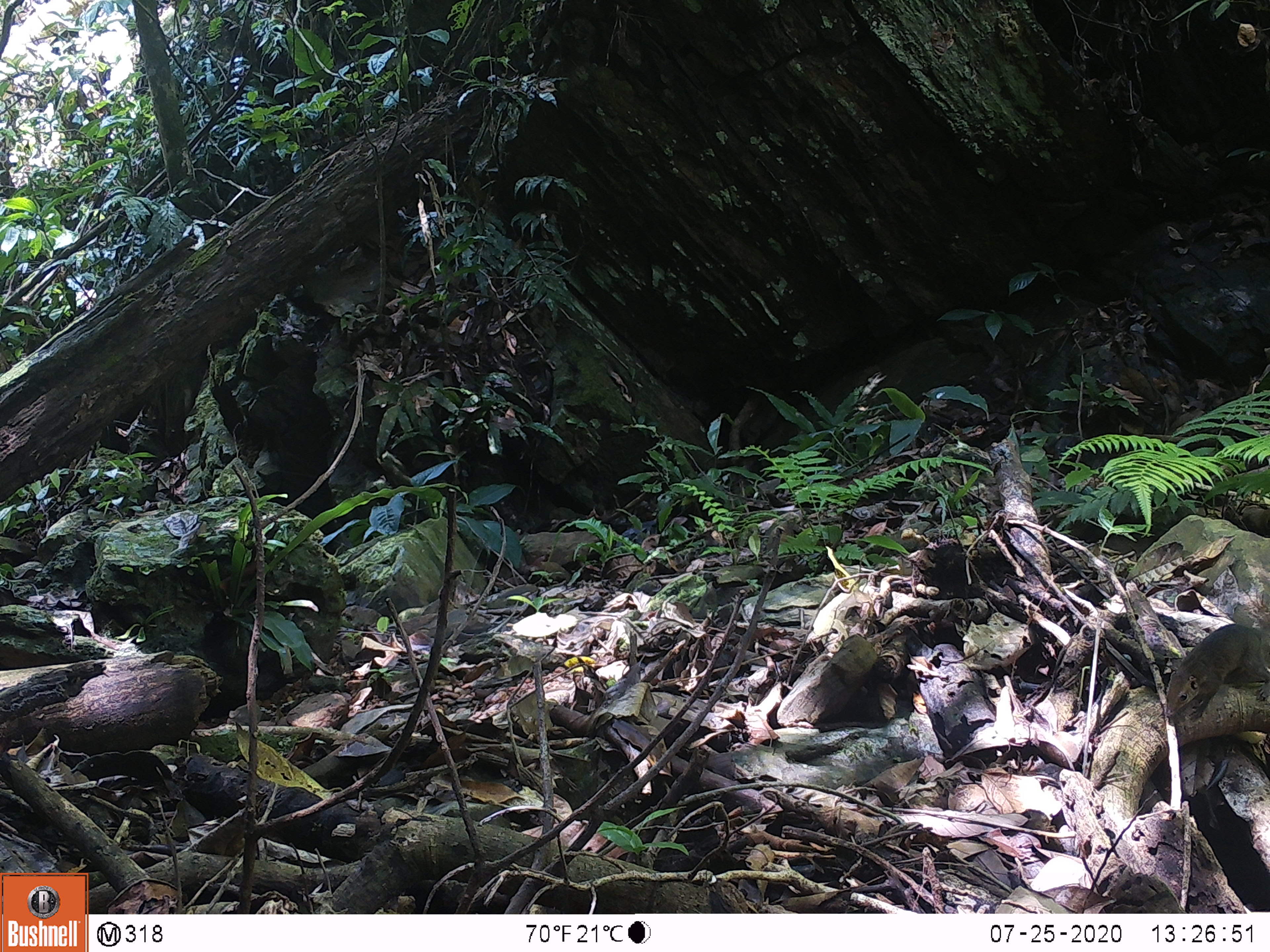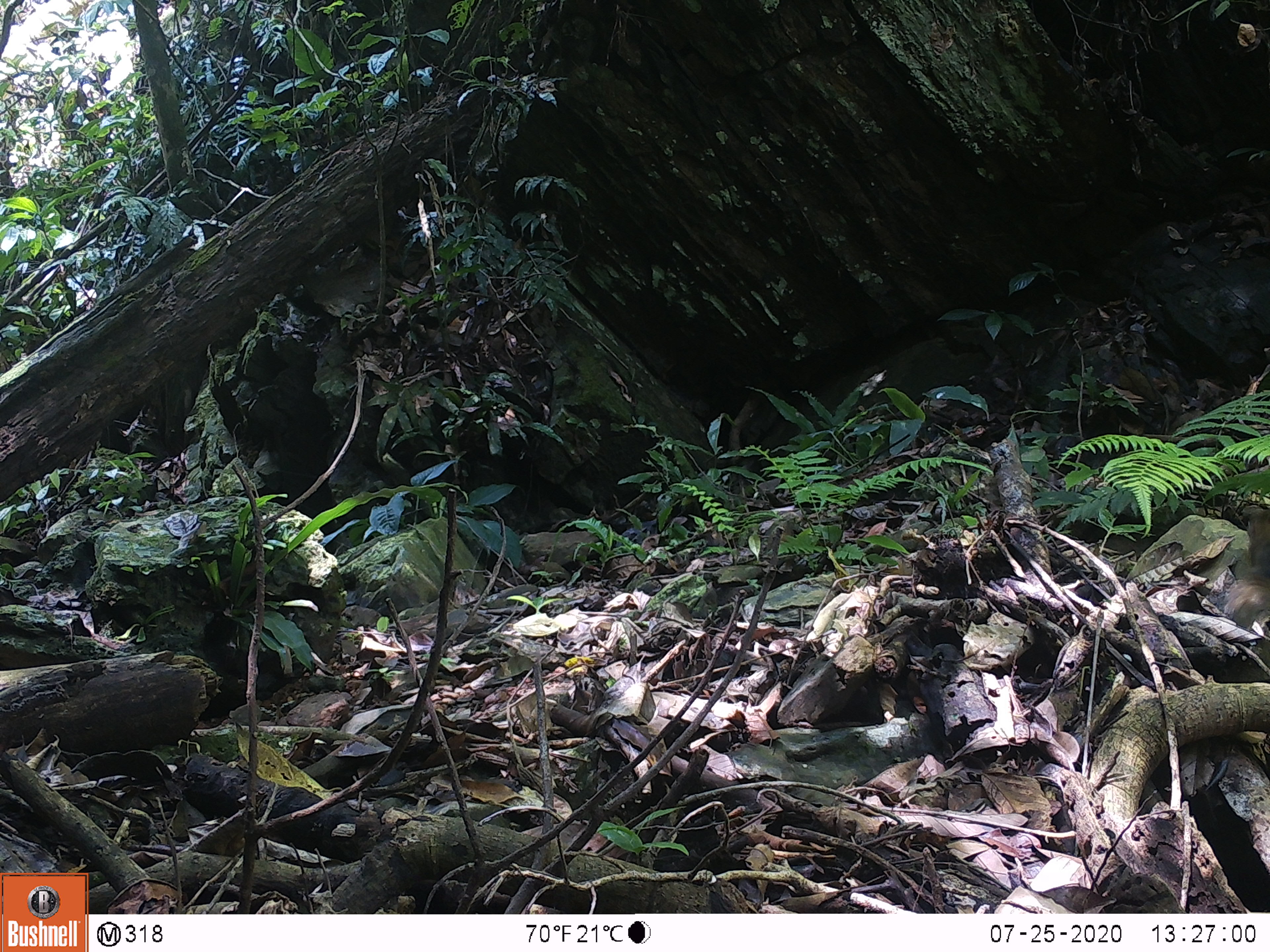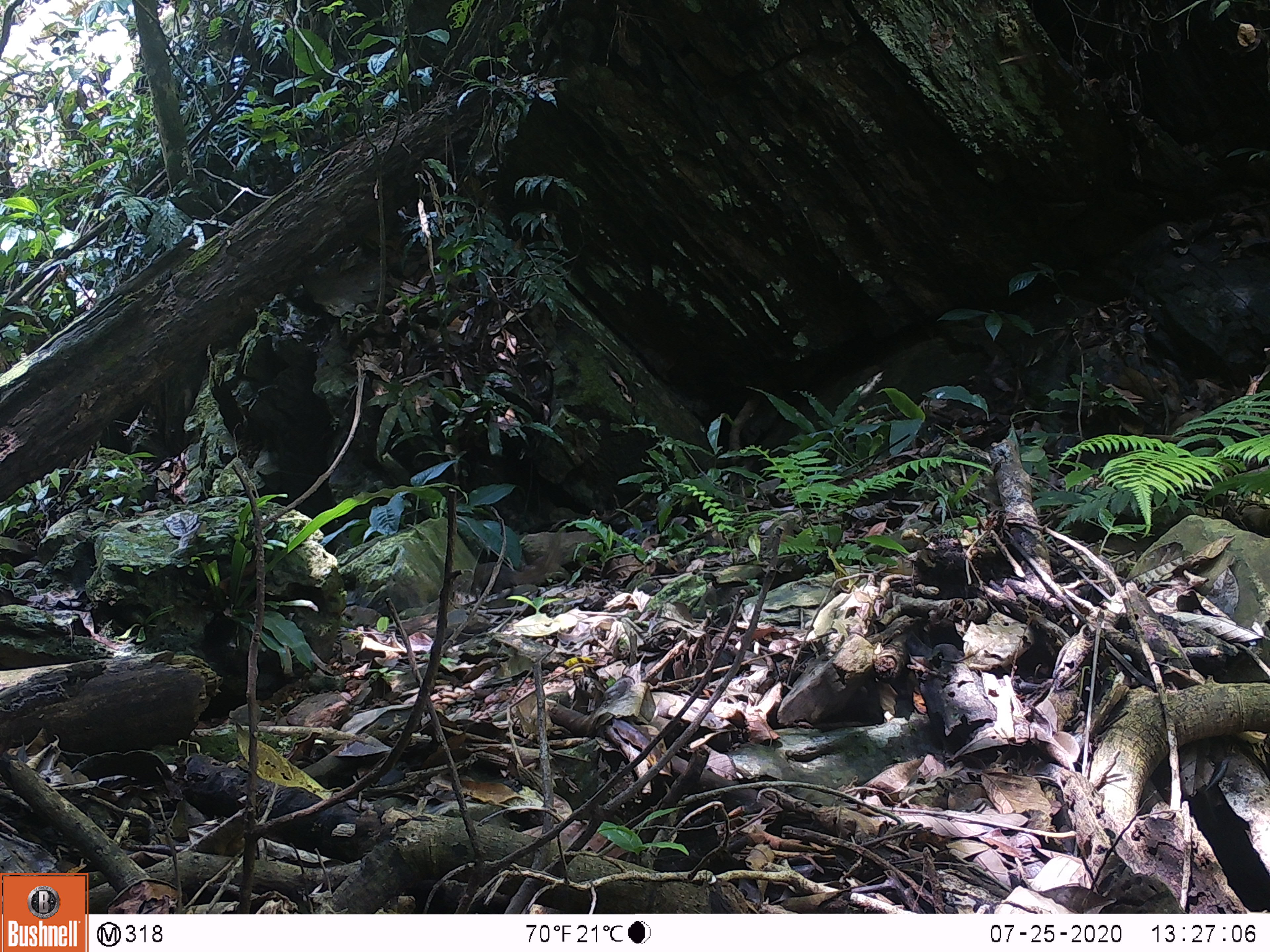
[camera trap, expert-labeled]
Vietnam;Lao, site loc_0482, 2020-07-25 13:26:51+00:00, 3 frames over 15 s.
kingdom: Animalia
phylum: Chordata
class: Mammalia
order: Scandentia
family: Tupaiidae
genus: Tupaia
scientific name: Tupaia belangeri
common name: northern treeshrew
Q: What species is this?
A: Northern treeshrew (Tupaia belangeri).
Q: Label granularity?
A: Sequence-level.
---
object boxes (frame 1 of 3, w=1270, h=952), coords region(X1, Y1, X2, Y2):
northern treeshrew: region(1163, 623, 1270, 722)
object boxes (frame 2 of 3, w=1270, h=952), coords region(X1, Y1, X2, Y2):
northern treeshrew: region(1225, 504, 1270, 628)